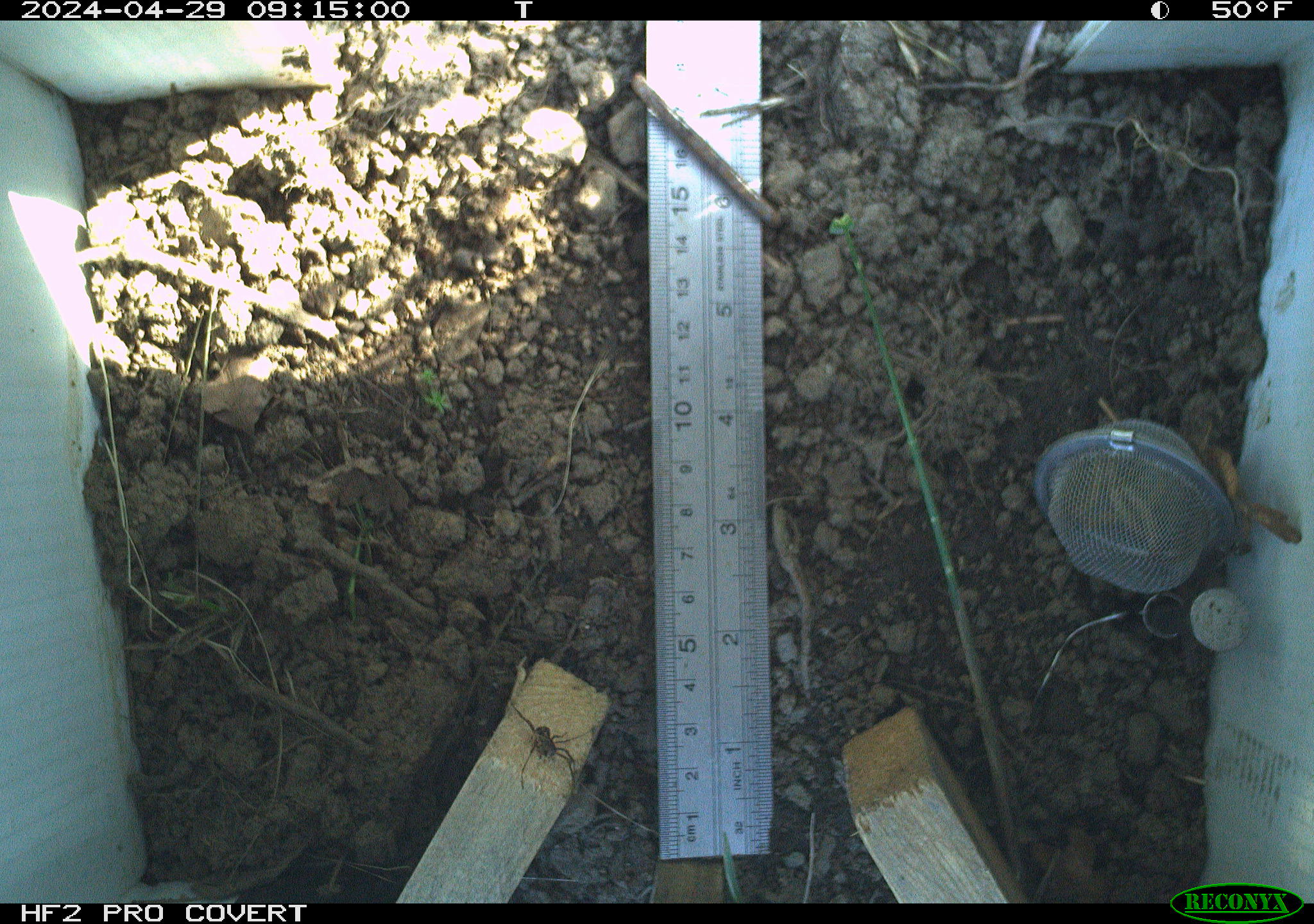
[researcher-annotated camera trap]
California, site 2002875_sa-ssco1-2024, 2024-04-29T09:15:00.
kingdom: Animalia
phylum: Arthropoda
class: Arachnida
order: Araneae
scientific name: Araneae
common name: spider